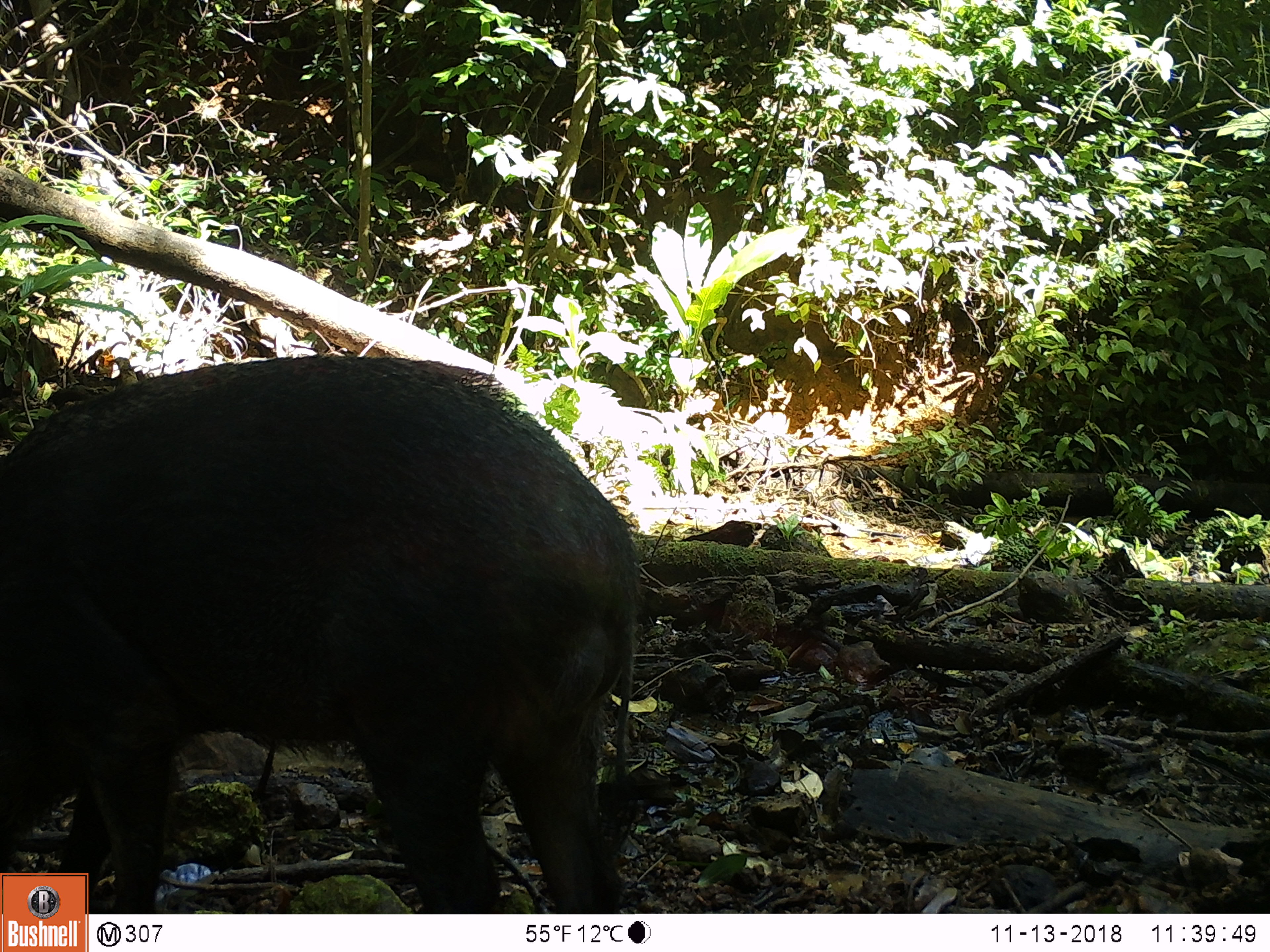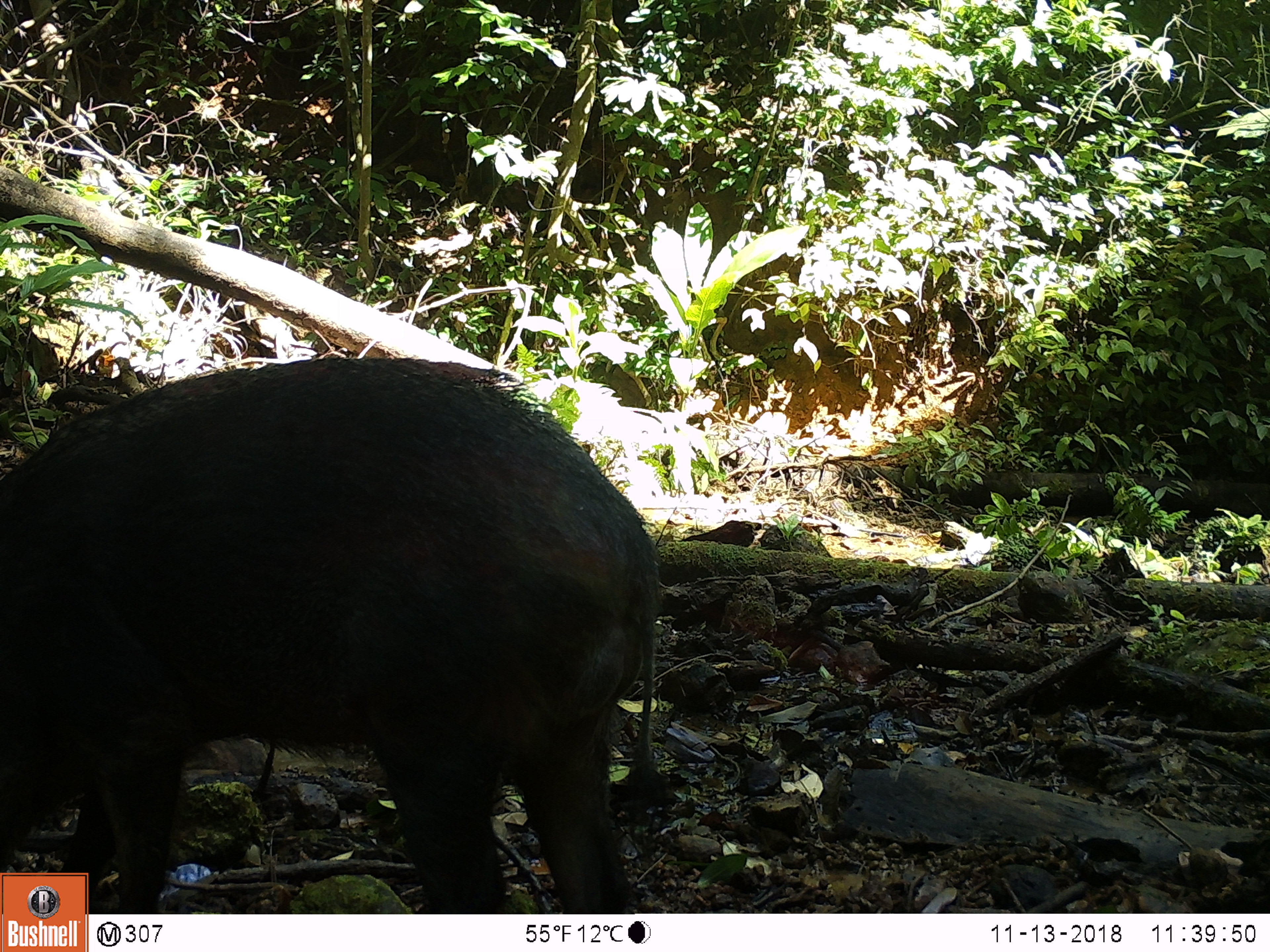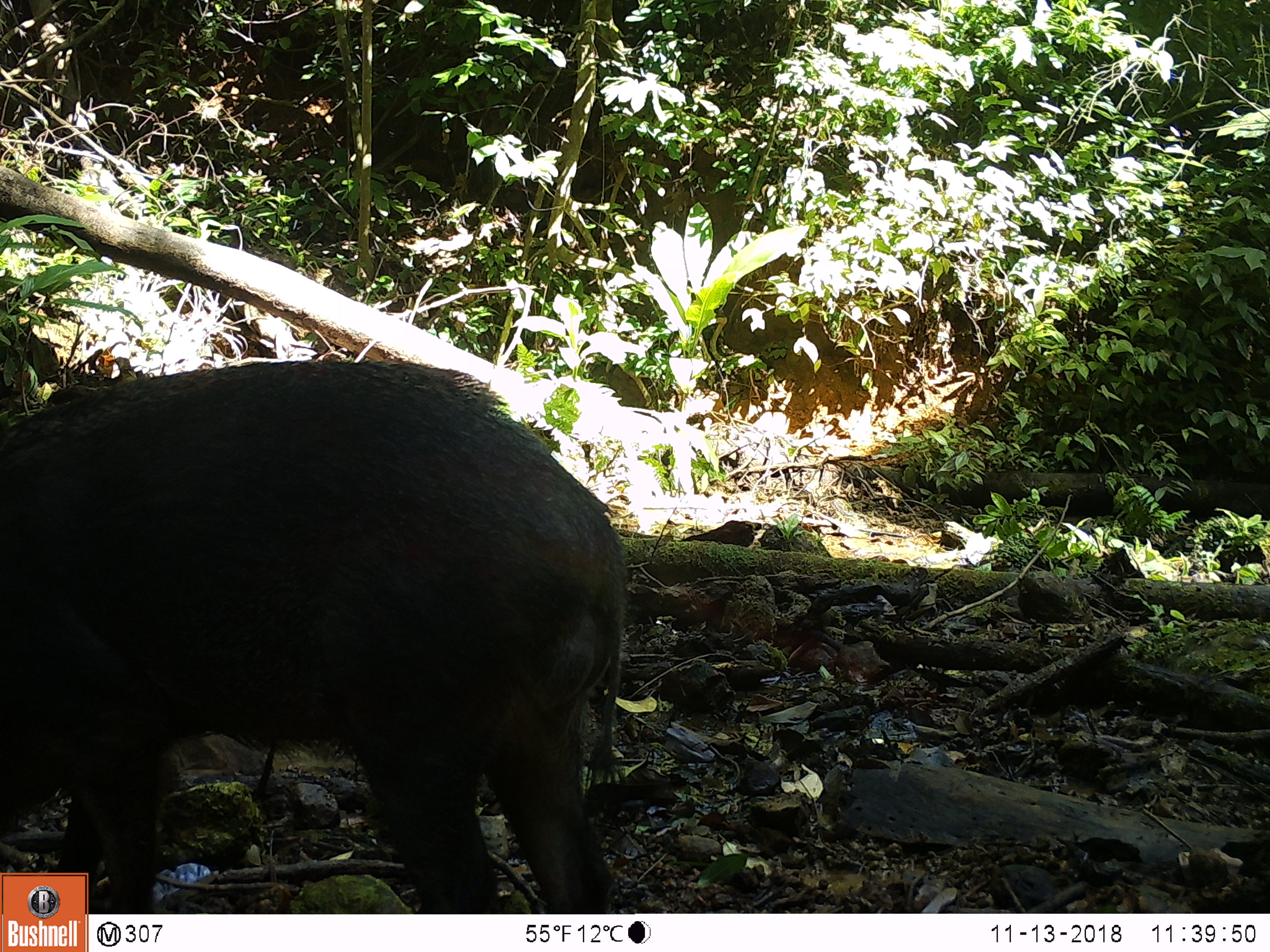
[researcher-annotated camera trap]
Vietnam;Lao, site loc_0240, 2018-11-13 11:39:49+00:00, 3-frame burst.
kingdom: Animalia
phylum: Chordata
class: Mammalia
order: Artiodactyla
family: Suidae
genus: Sus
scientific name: Sus scrofa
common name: eurasian wild pig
Eurasian wild pig (Sus scrofa). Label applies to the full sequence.